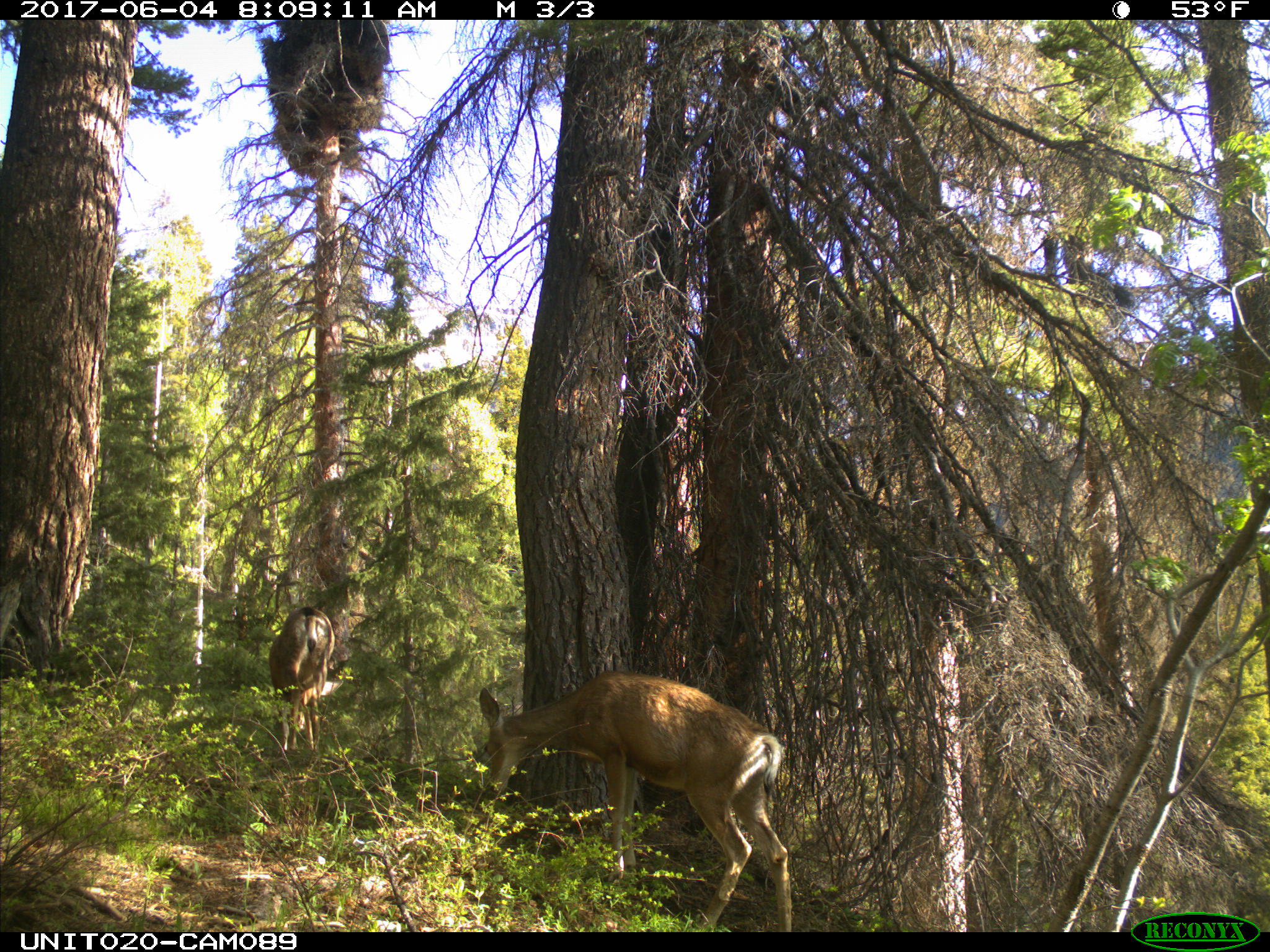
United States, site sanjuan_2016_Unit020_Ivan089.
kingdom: Animalia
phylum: Chordata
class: Mammalia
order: Artiodactyla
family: Cervidae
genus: Odocoileus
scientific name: Odocoileus hemionus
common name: mule deer